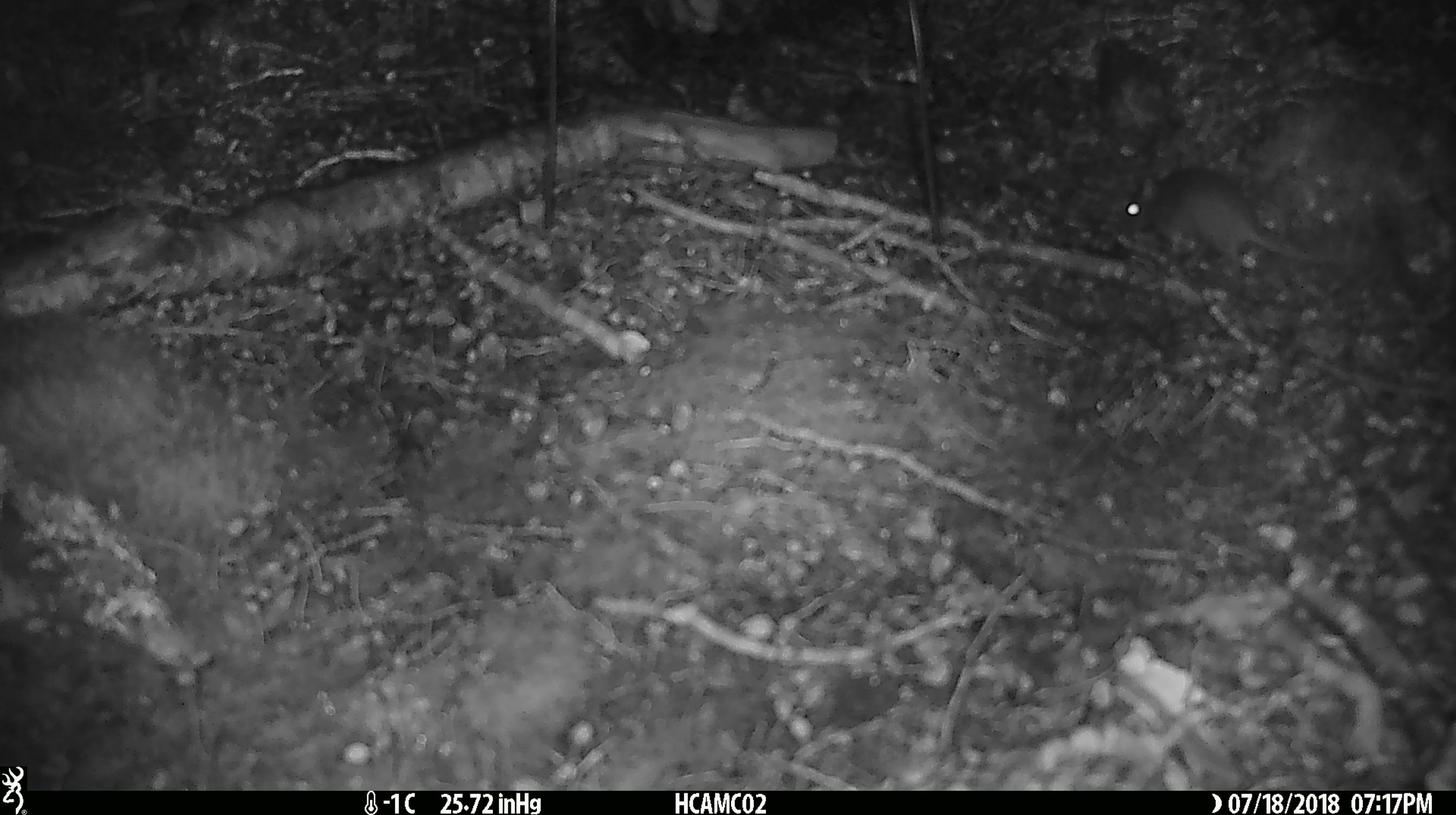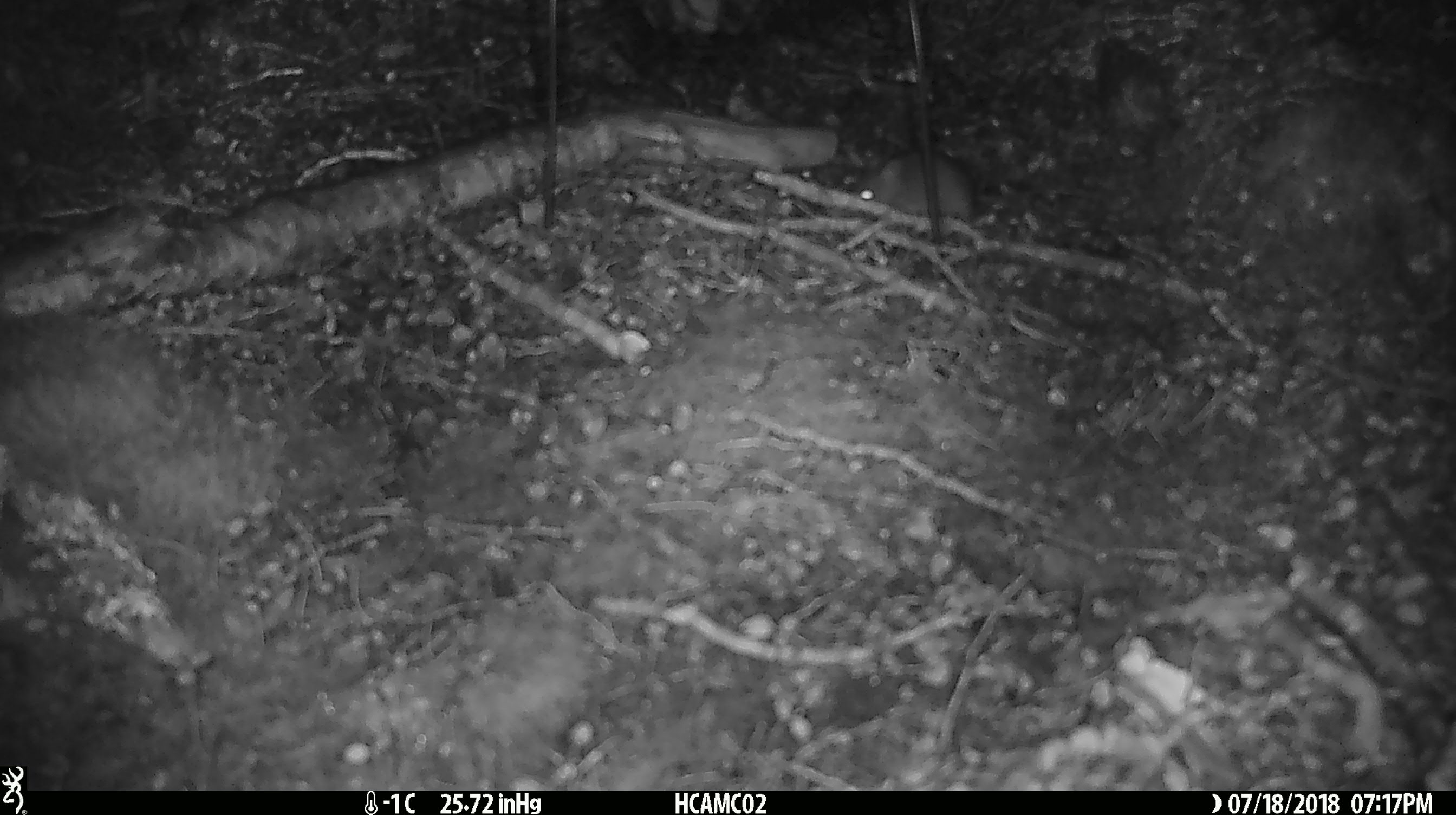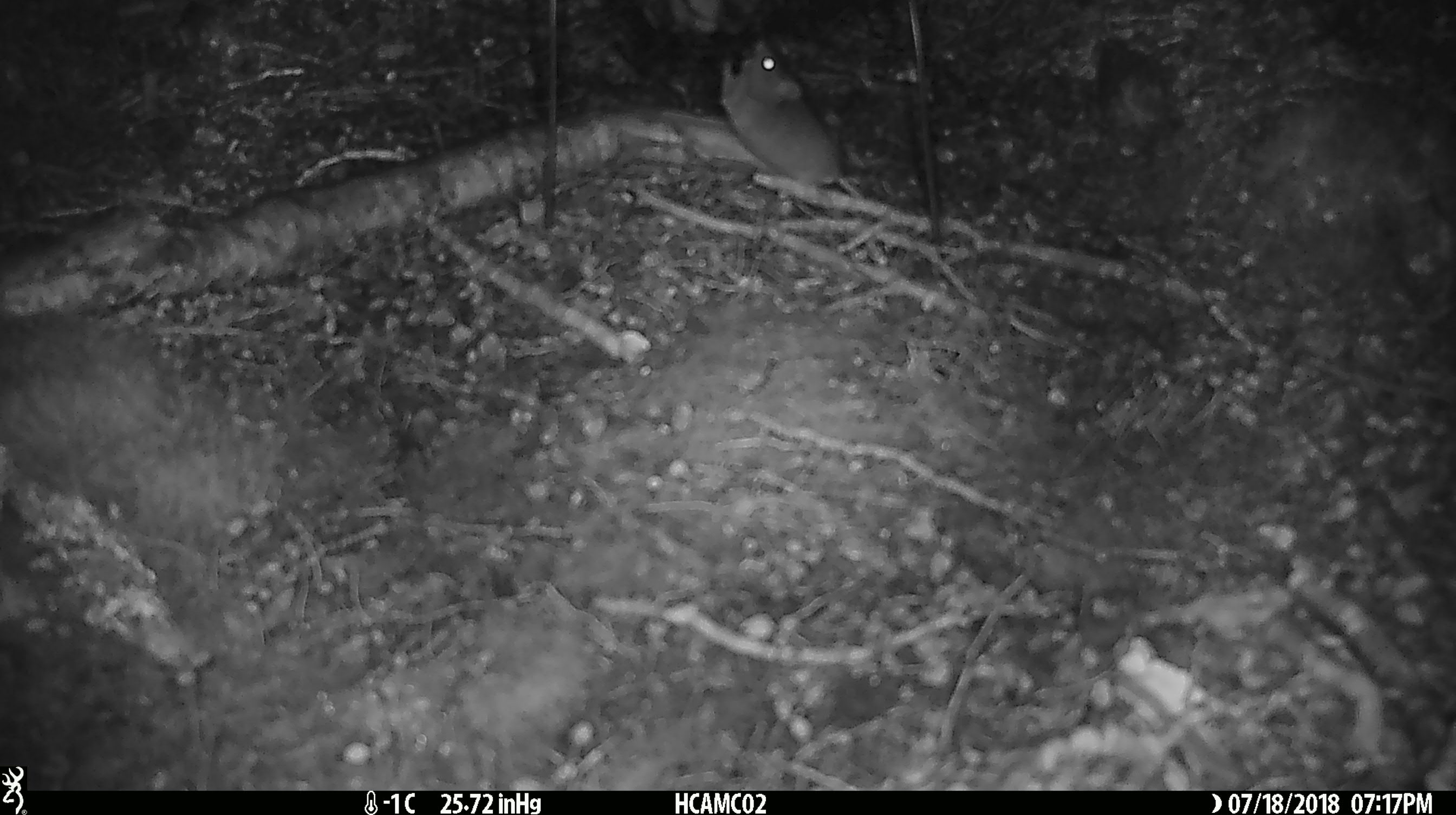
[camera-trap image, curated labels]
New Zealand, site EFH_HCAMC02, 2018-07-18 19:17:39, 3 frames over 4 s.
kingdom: Animalia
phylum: Chordata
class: Mammalia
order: Rodentia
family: Muridae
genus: Mus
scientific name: Mus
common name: mouse